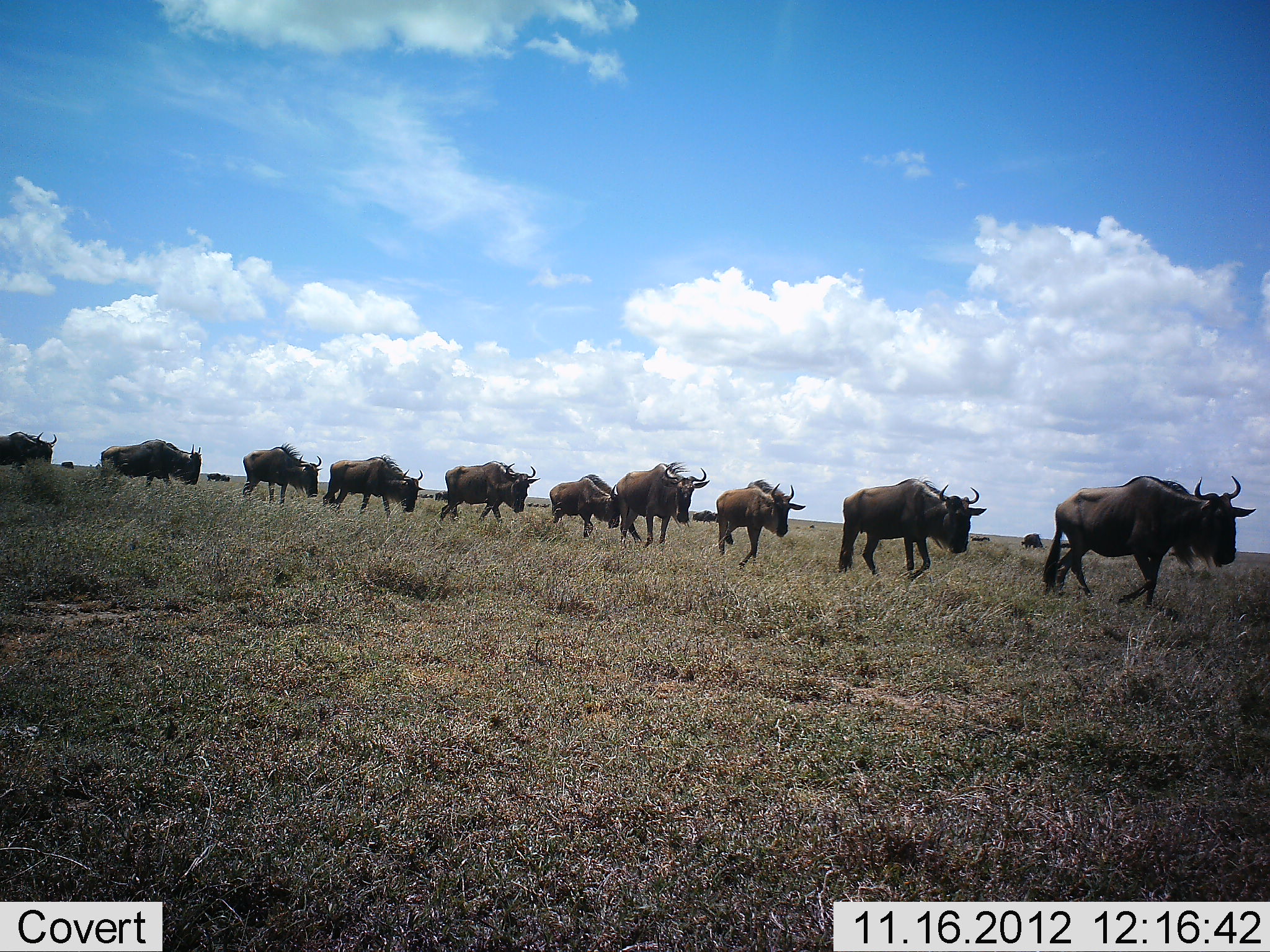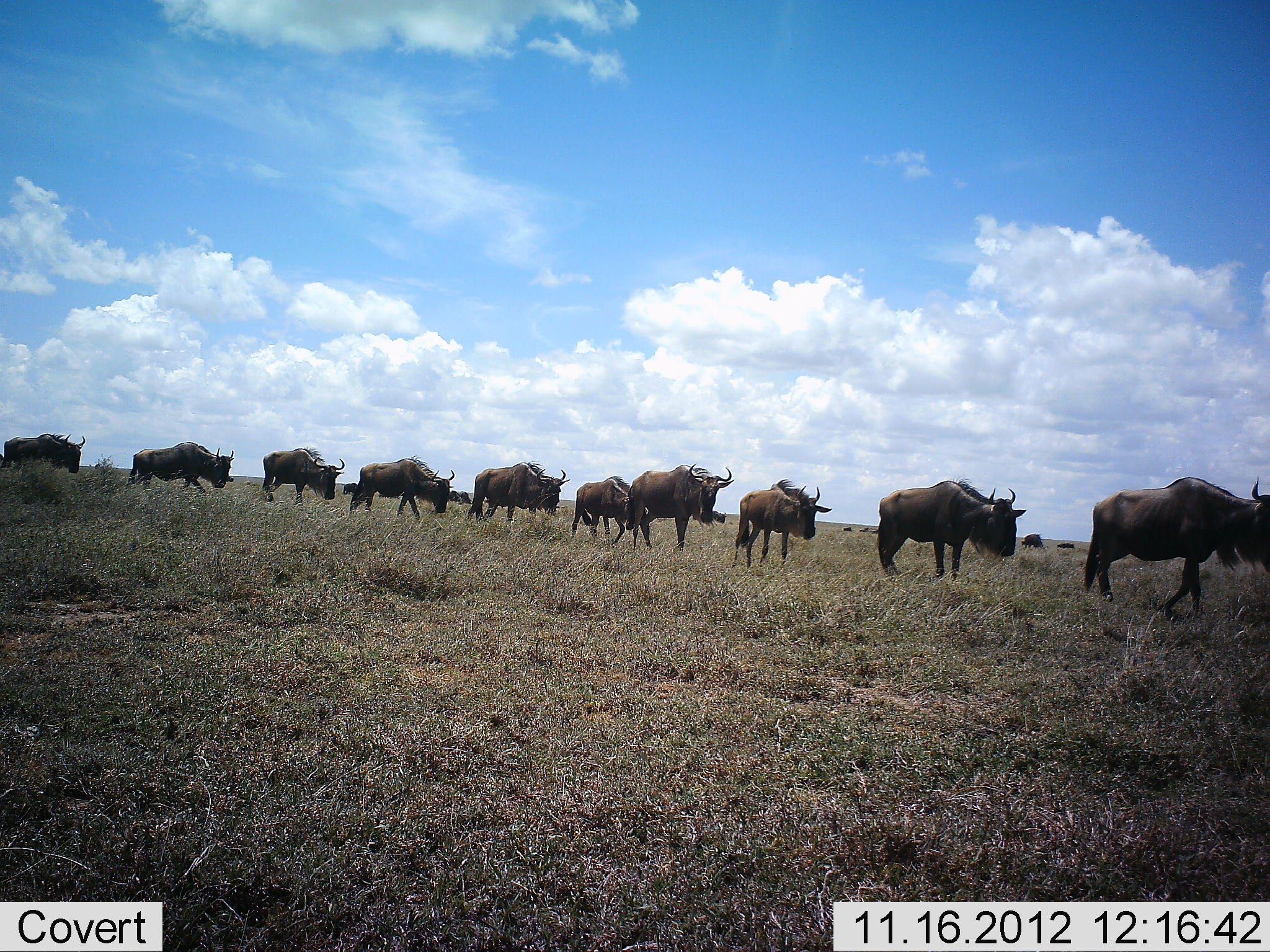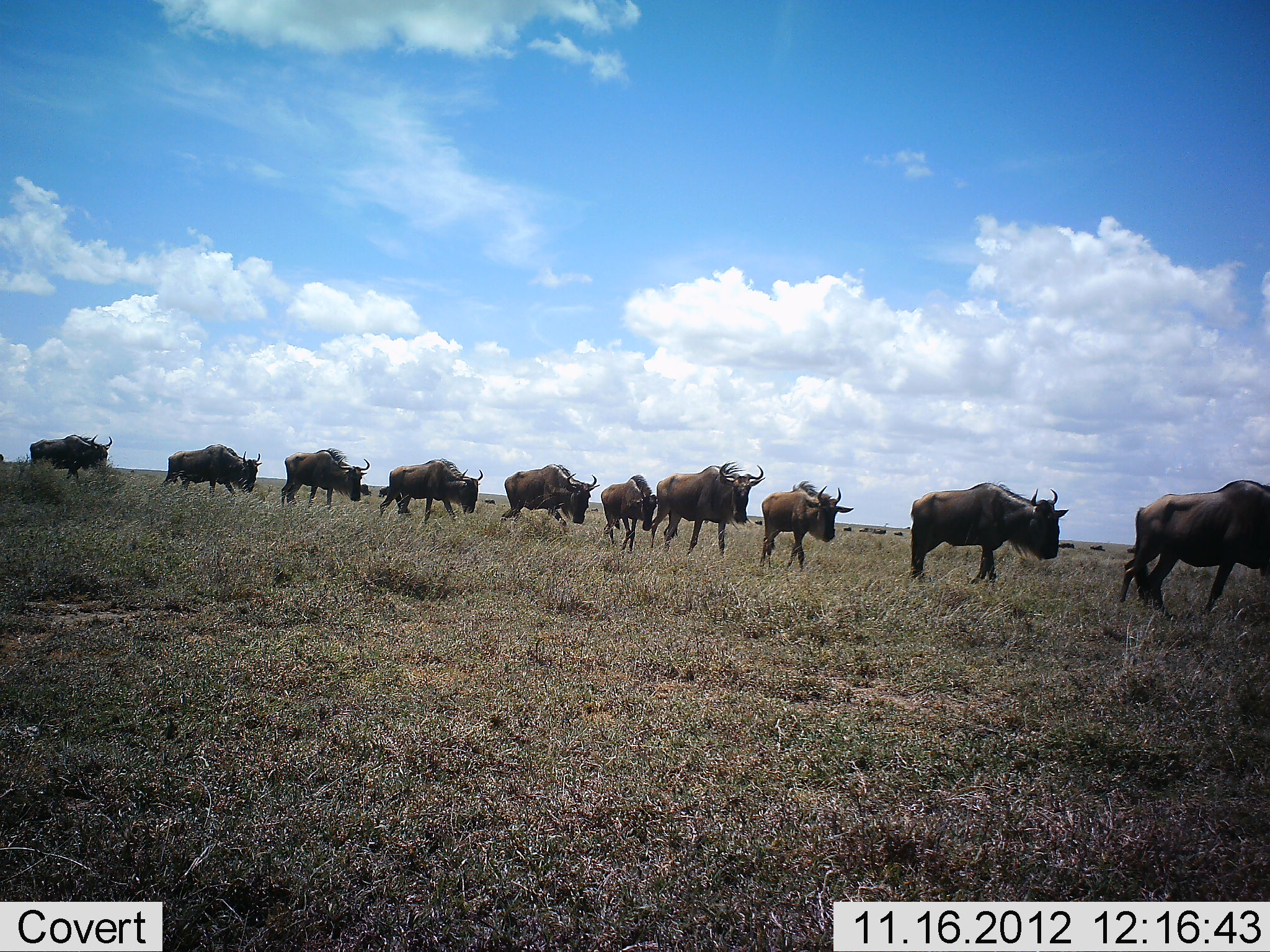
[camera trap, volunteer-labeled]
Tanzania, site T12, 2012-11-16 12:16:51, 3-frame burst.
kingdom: Animalia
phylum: Chordata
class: Mammalia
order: Artiodactyla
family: Bovidae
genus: Connochaetes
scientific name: Connochaetes taurinus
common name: blue wildebeest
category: wildebeest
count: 10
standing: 10%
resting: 0%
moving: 100%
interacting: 0%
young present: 10%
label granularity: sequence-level